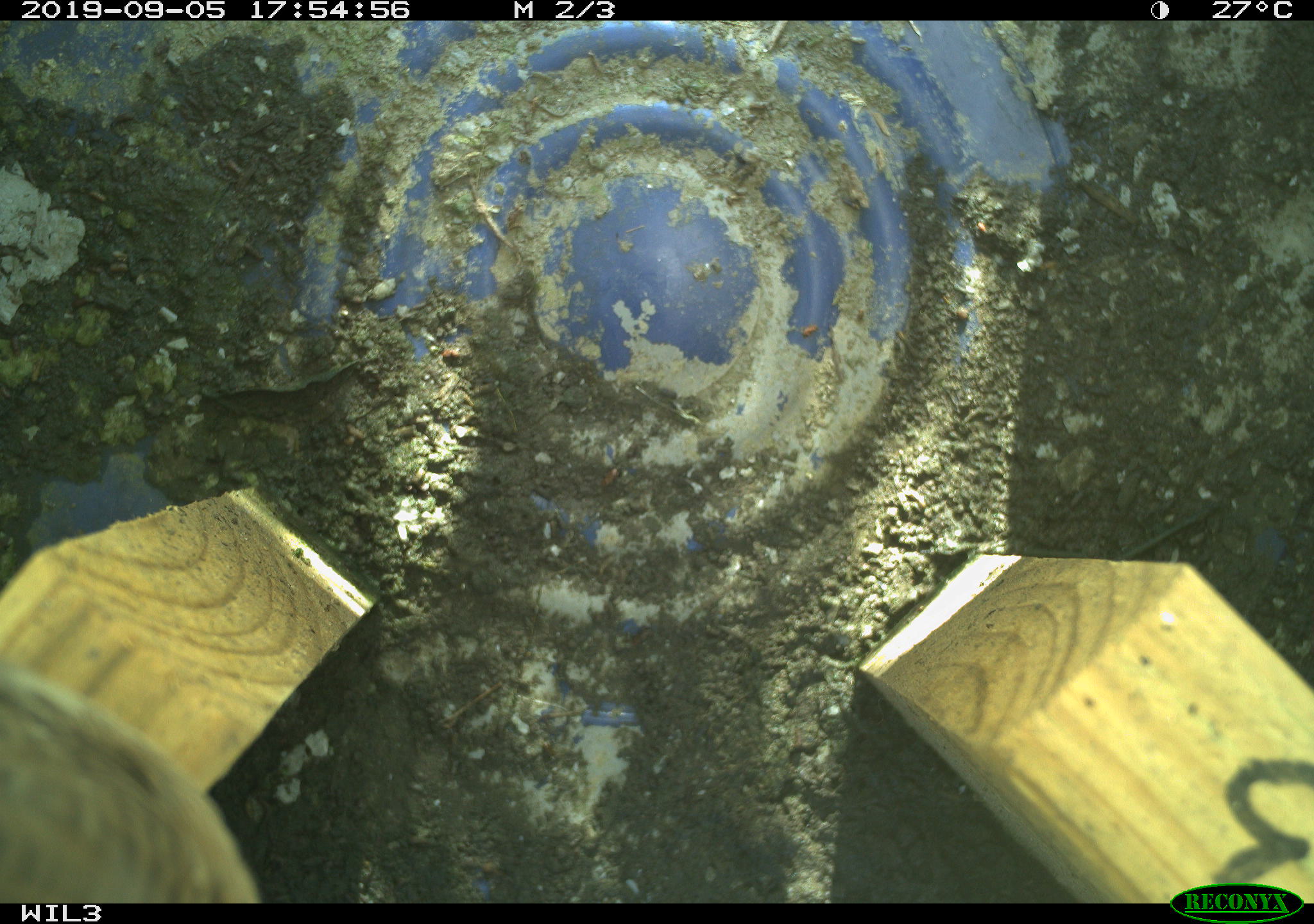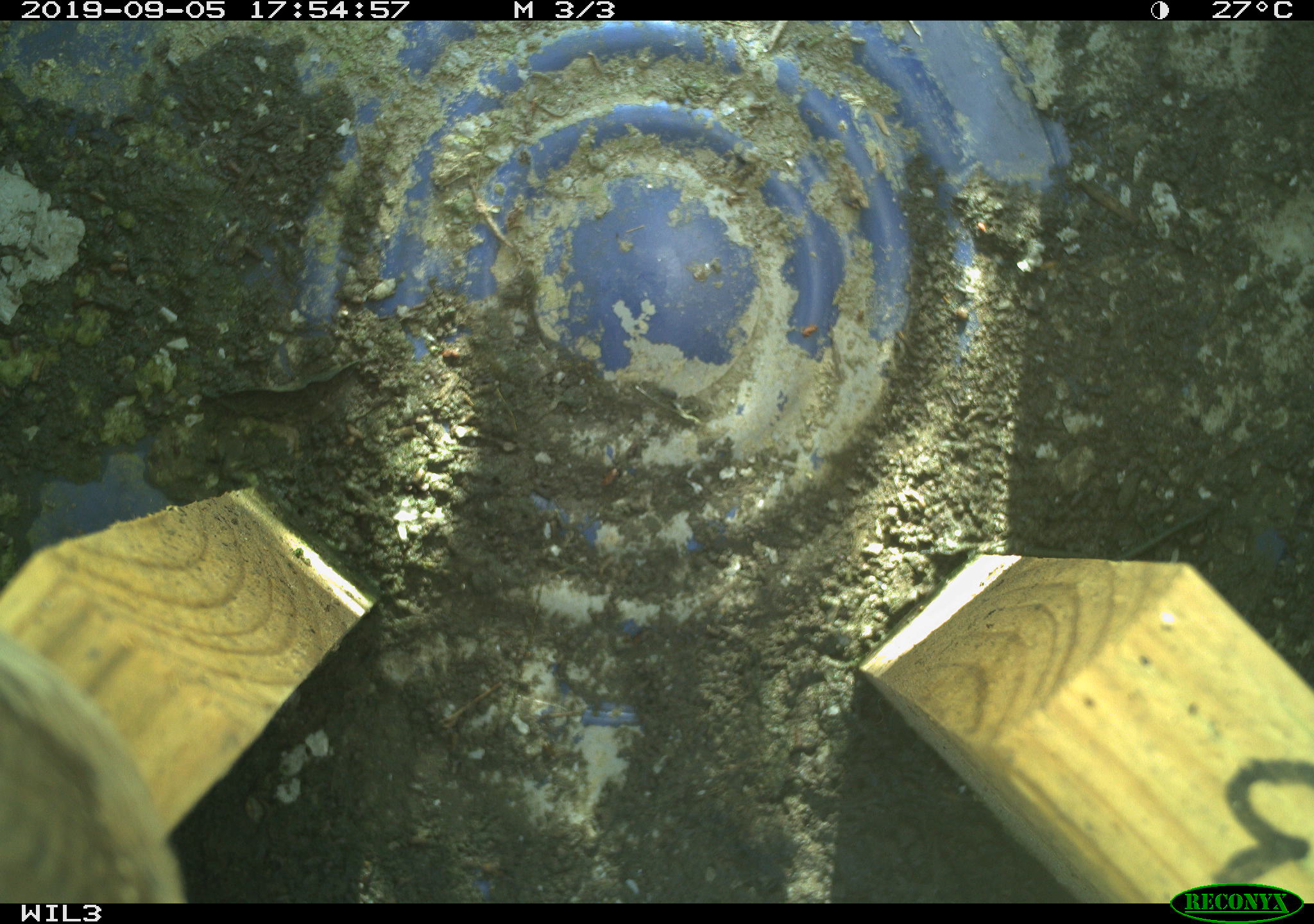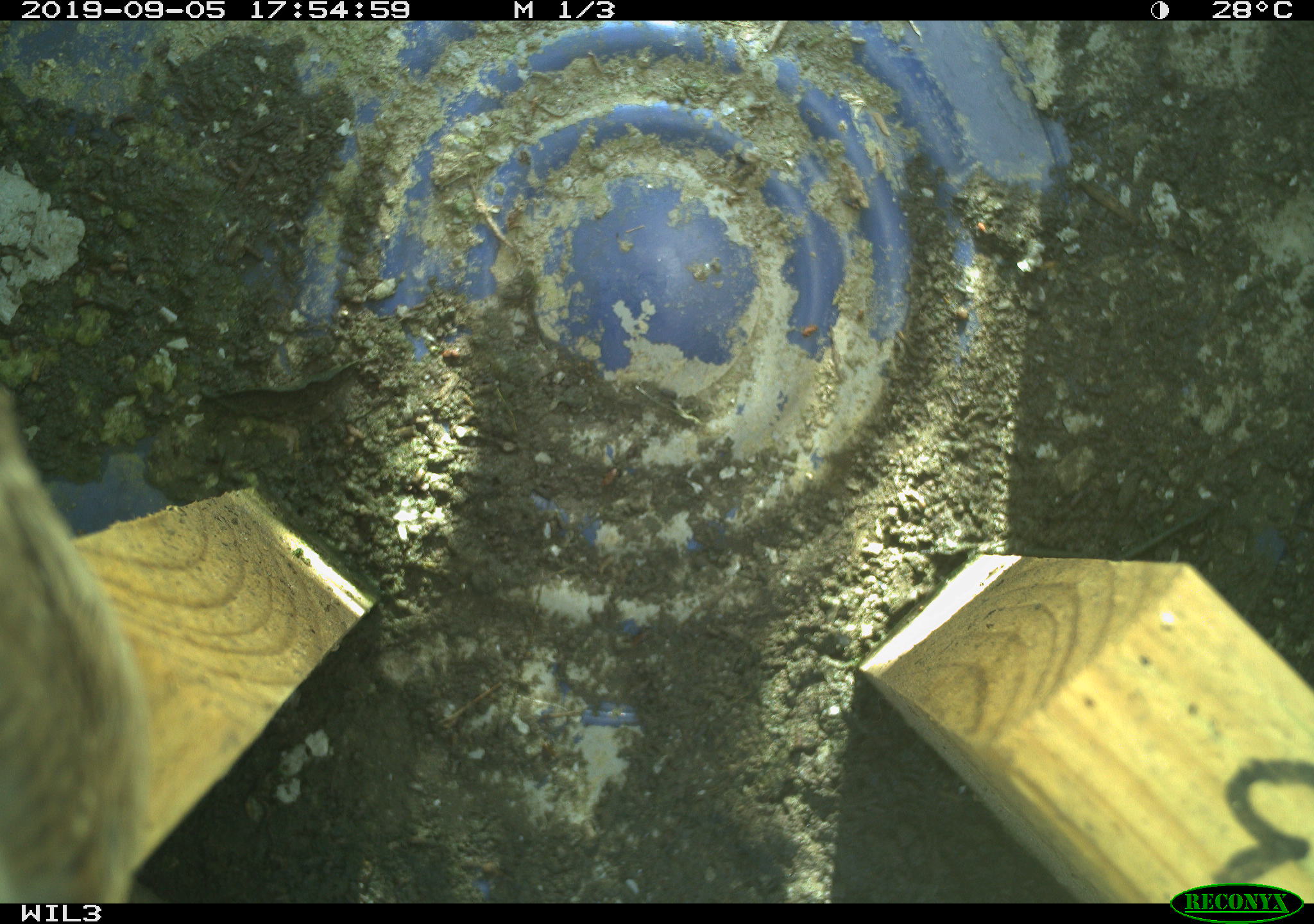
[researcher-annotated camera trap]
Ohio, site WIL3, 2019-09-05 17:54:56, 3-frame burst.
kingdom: Animalia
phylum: Chordata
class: Aves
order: Passeriformes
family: Troglodytidae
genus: Troglodytes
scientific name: Troglodytes aedon aedon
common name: northern house wren